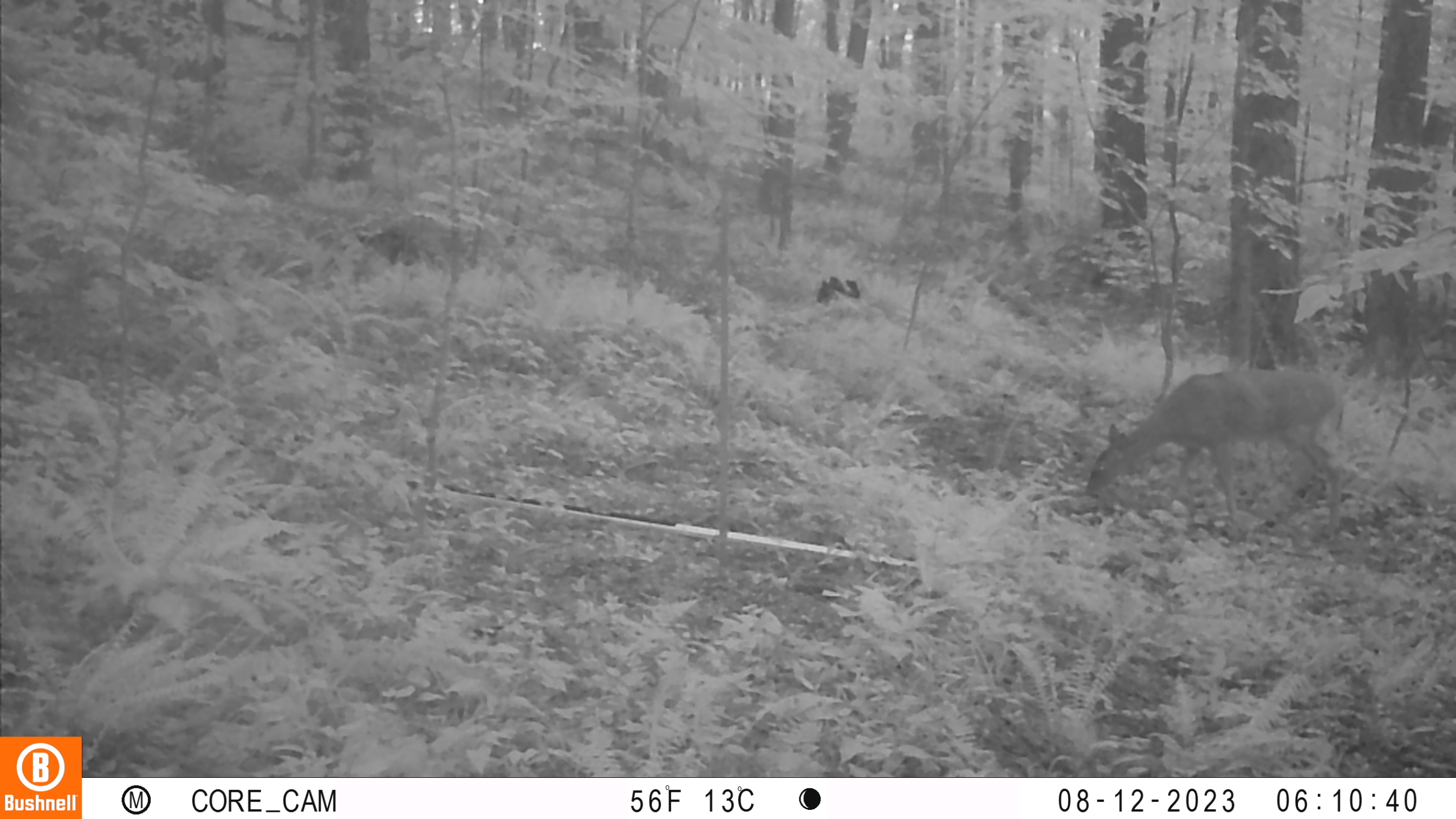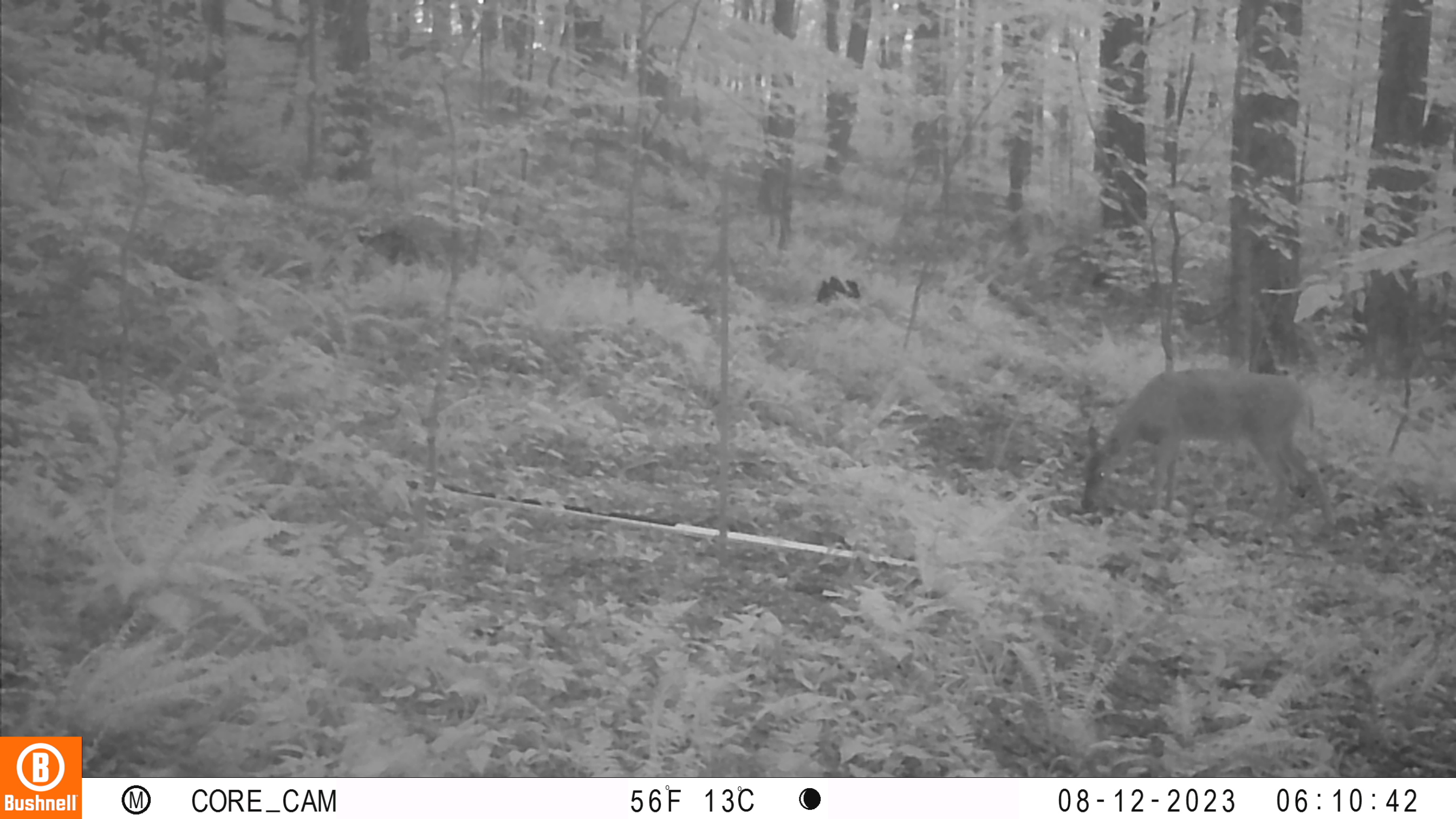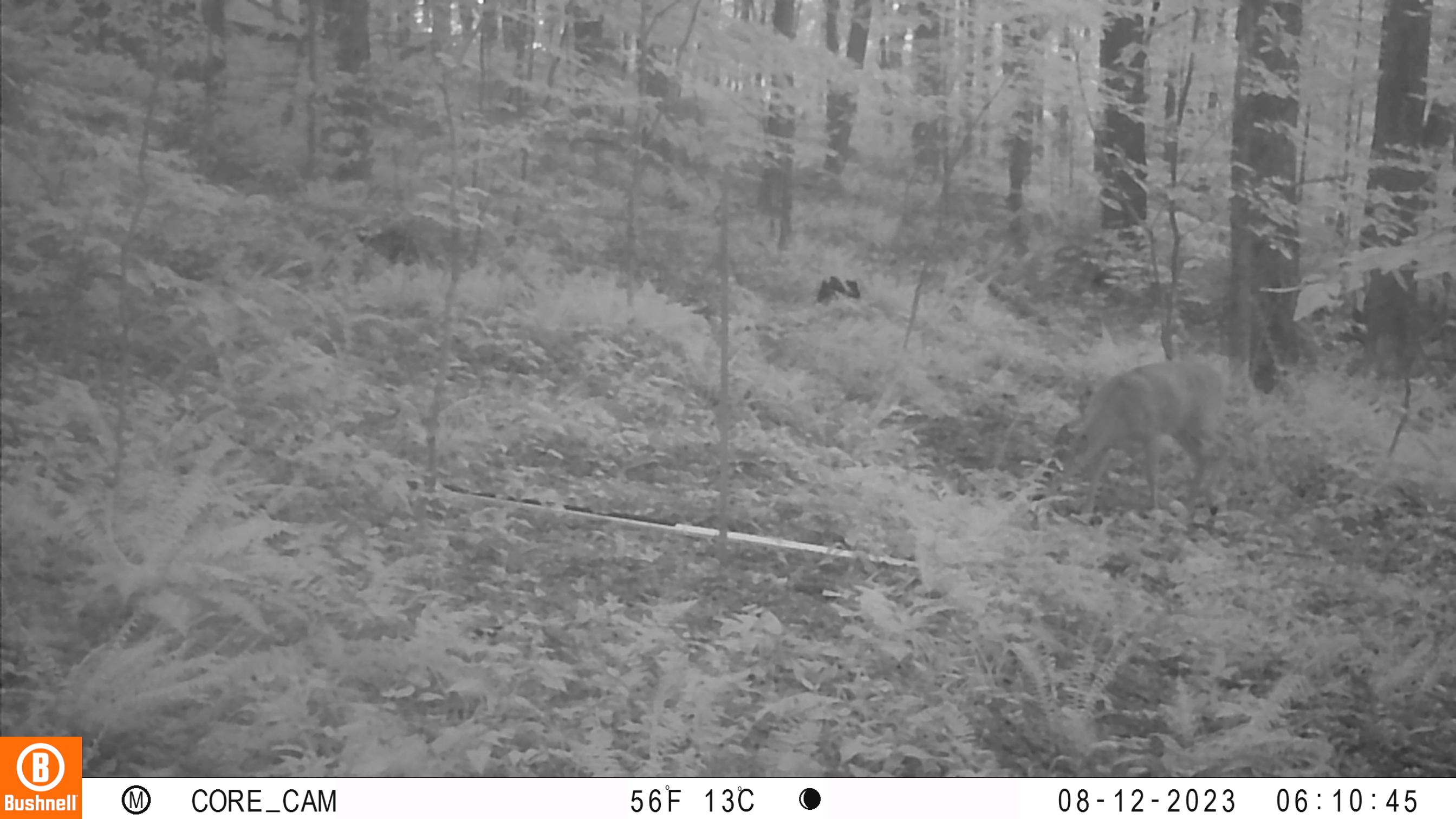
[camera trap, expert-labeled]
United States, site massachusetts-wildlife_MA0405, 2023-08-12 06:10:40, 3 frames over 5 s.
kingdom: Animalia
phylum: Chordata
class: Mammalia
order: Artiodactyla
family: Cervidae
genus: Odocoileus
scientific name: Odocoileus virginianus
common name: white-tailed deer